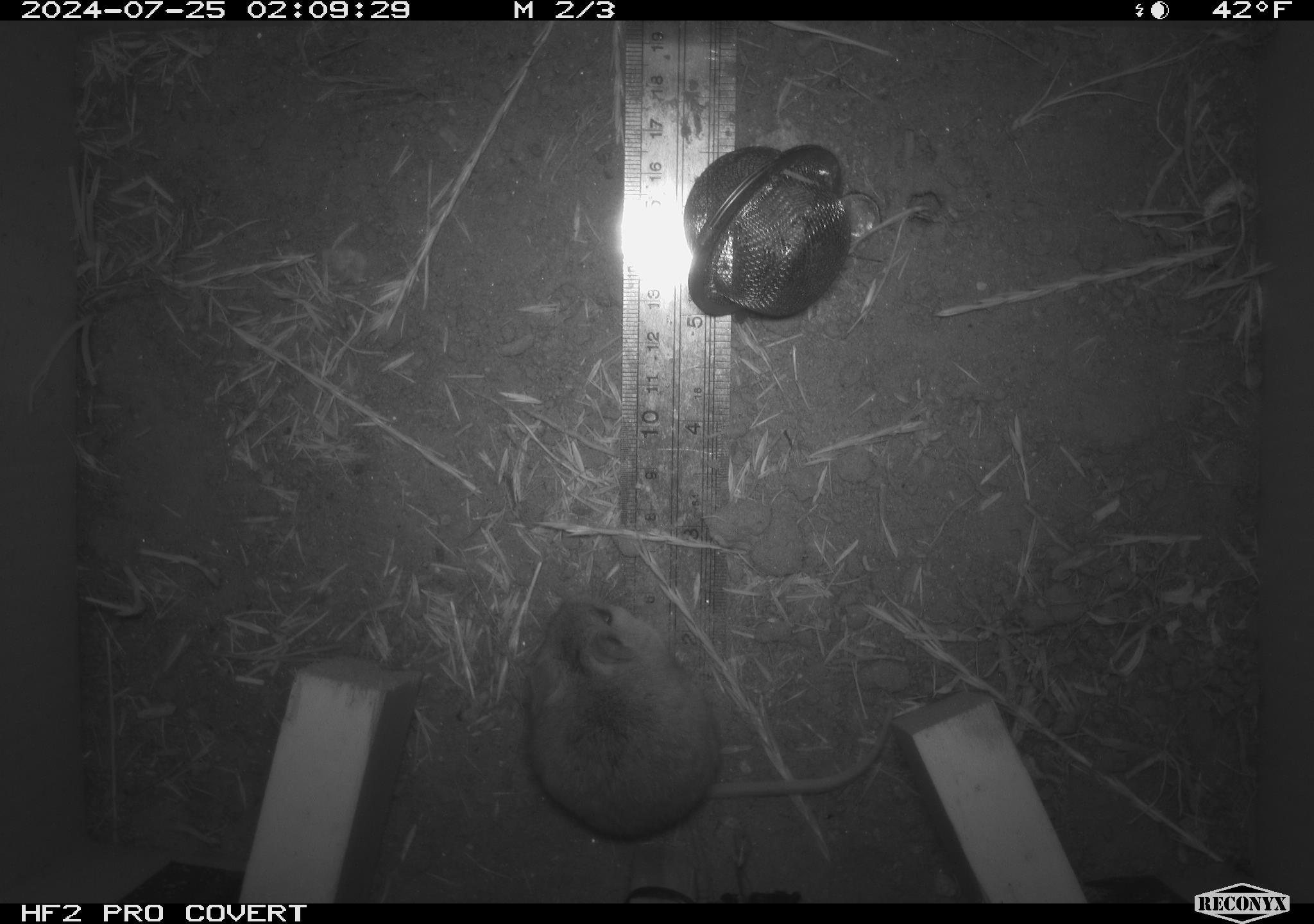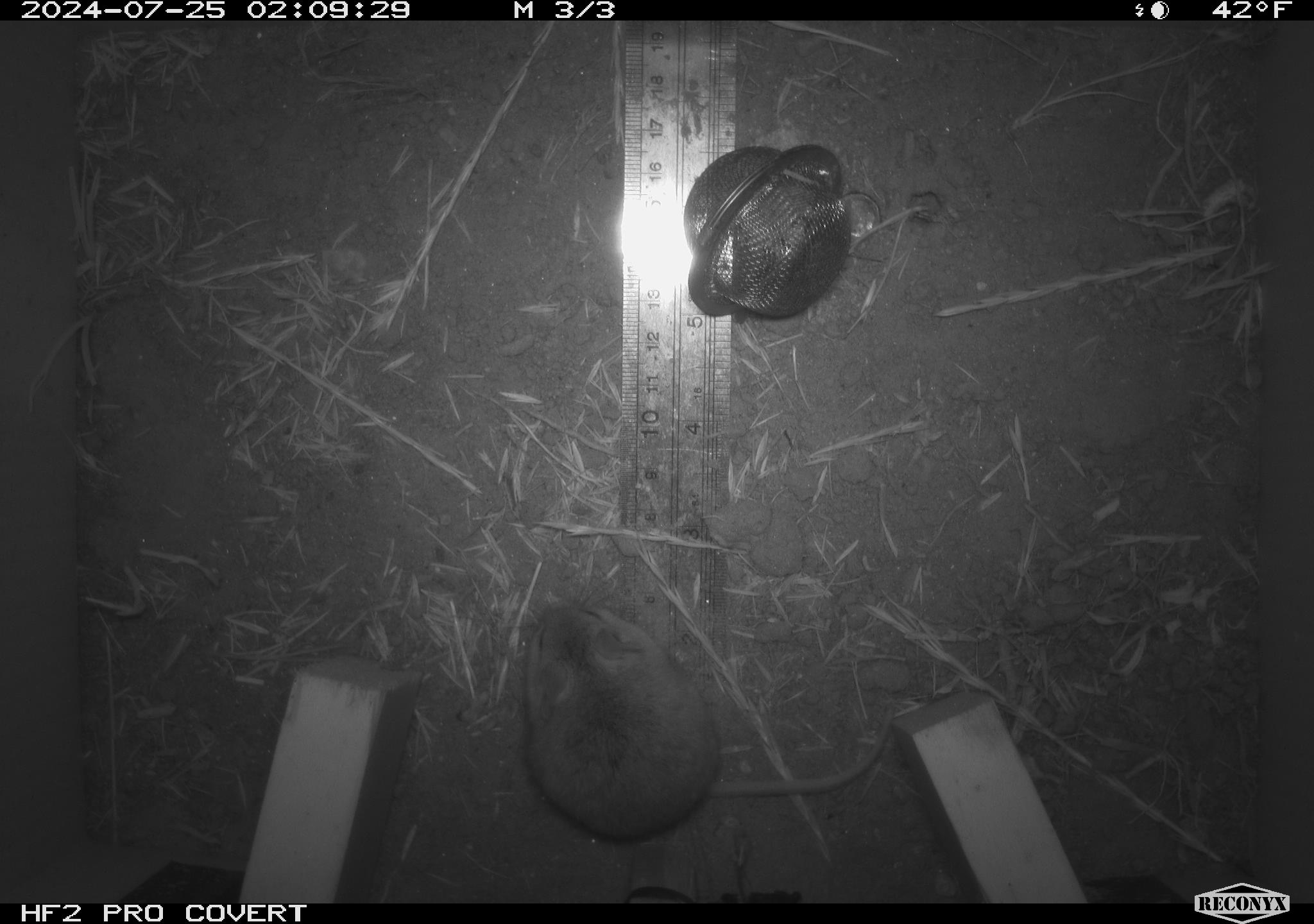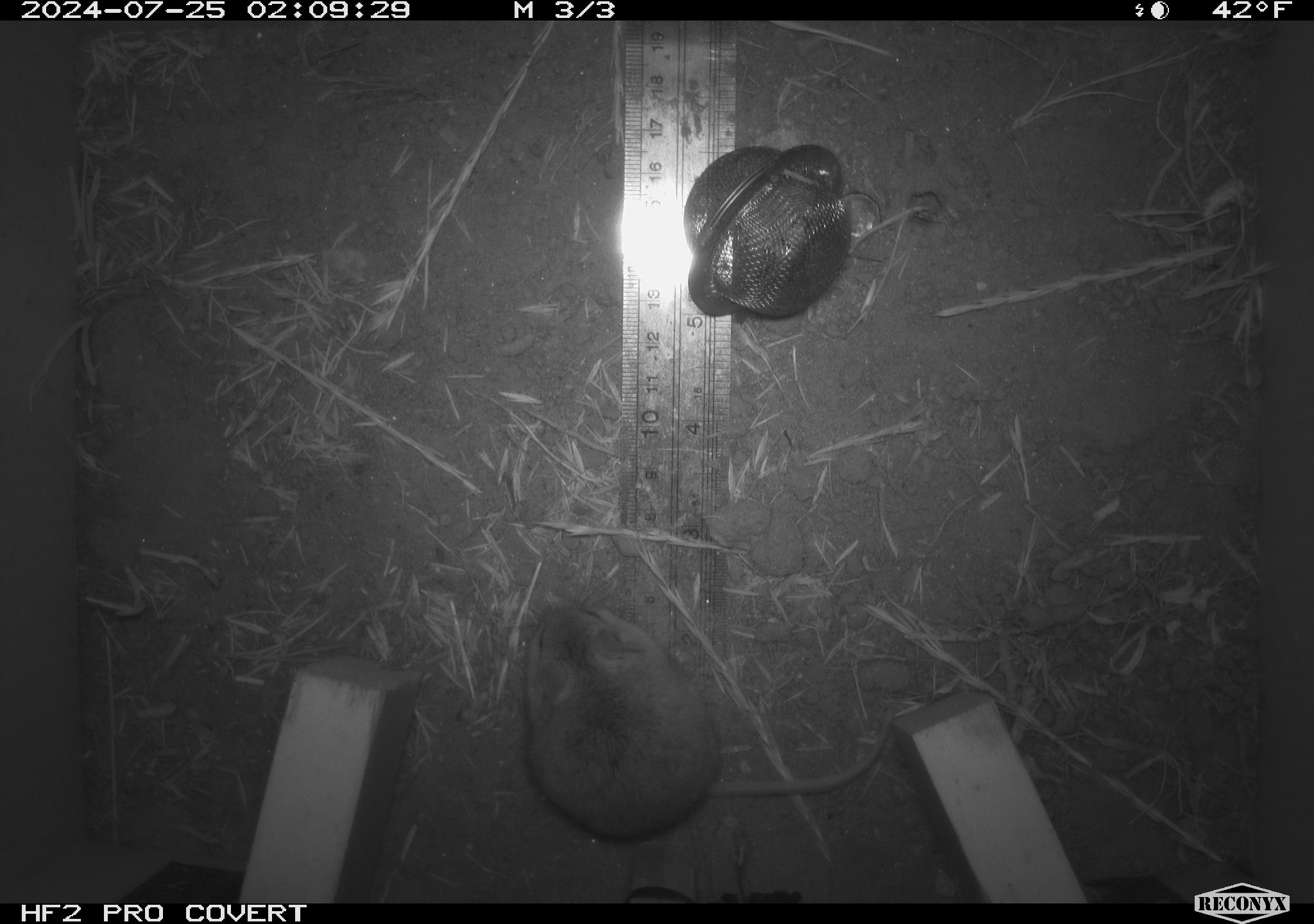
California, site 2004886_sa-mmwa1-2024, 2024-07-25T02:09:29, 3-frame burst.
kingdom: Animalia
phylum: Chordata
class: Mammalia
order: Rodentia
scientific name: Rodentia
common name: mouse species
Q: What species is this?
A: Mouse species (Rodentia).